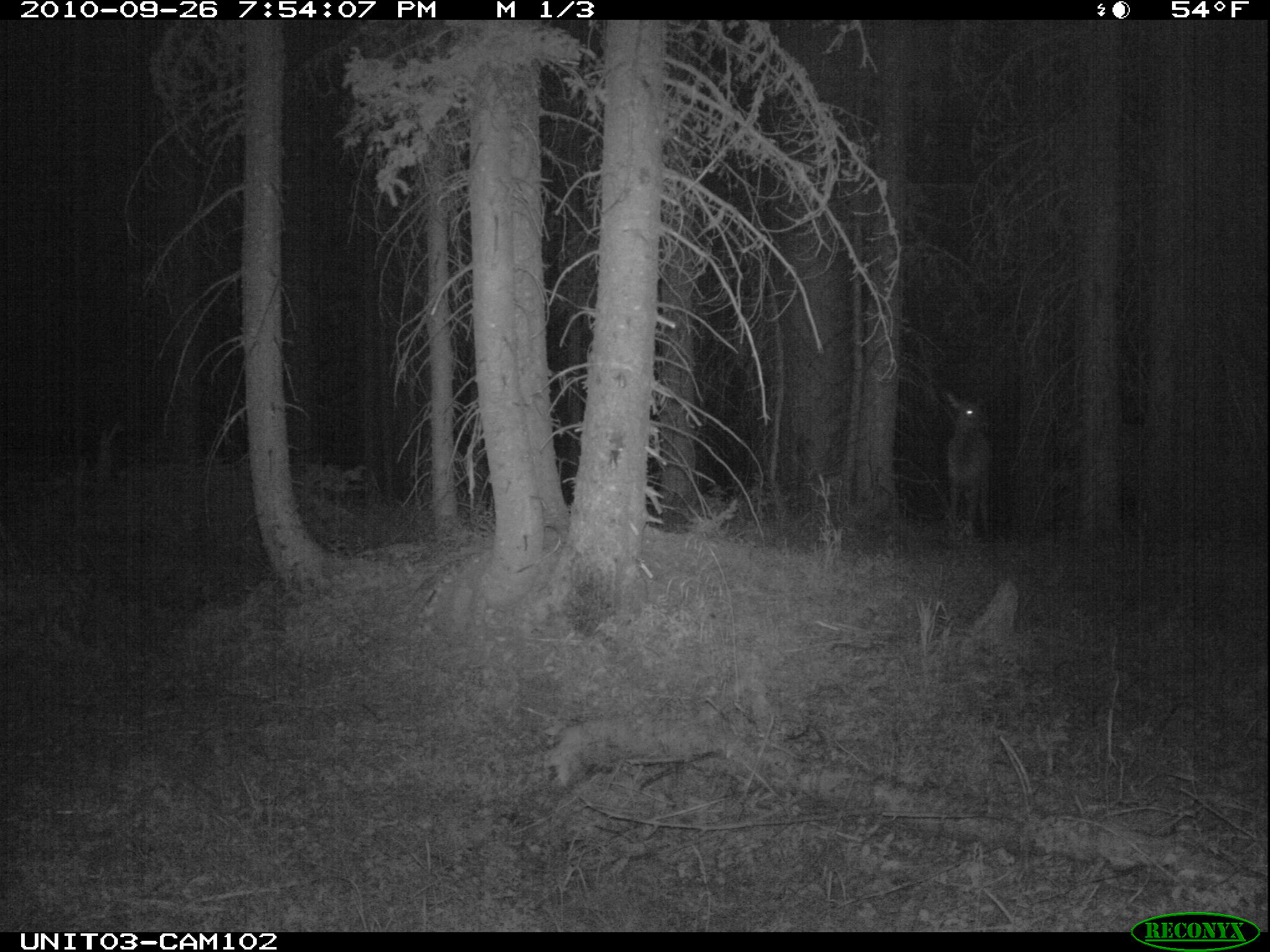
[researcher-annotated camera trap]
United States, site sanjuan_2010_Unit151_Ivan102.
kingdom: Animalia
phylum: Chordata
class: Mammalia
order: Artiodactyla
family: Cervidae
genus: Cervus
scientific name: Cervus elaphus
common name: red deer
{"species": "Cervus elaphus (red deer)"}